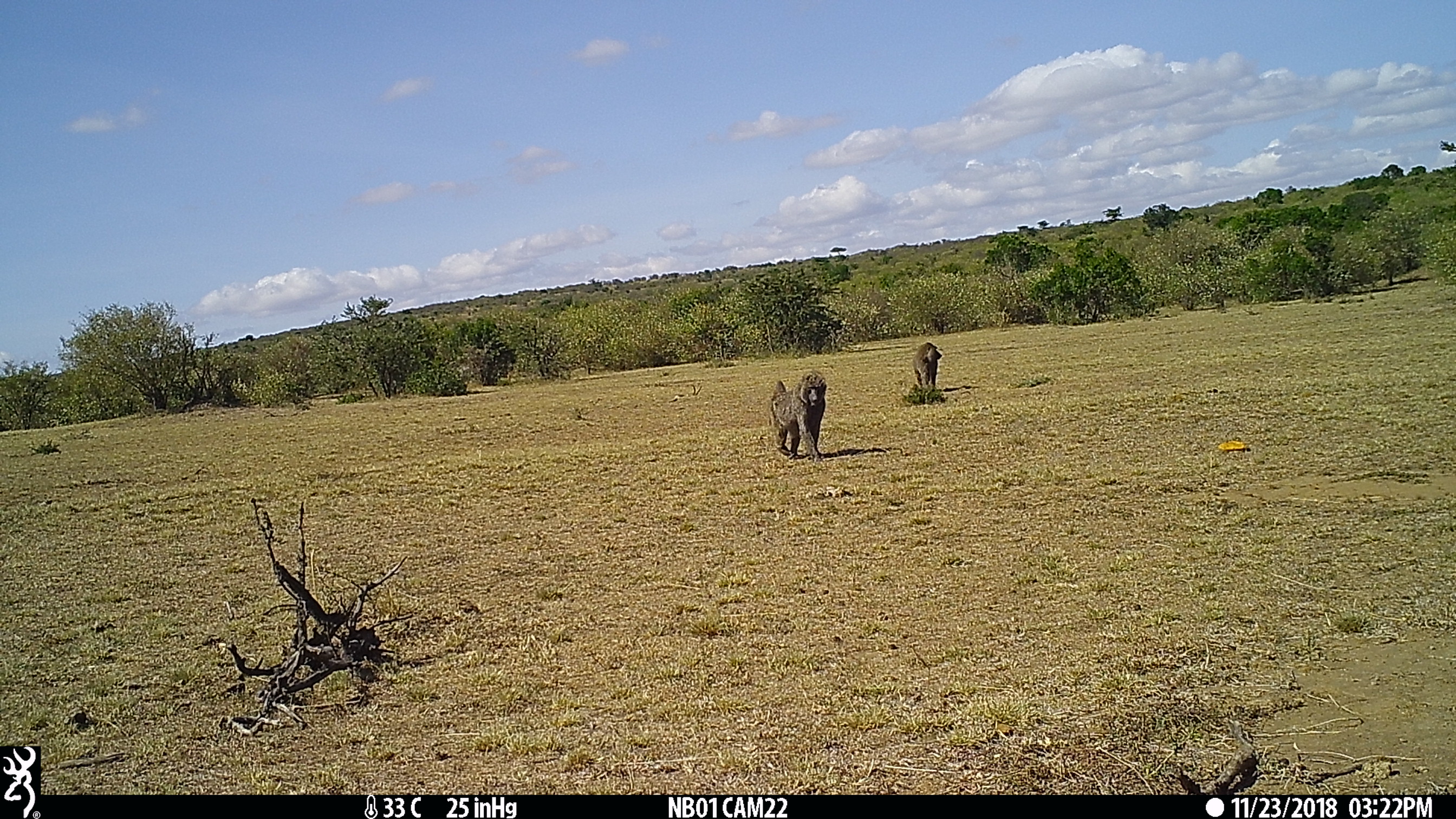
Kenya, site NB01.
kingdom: Animalia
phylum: Chordata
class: Mammalia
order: Primates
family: Cercopithecidae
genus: Papio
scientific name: Papio anubis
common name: olive baboon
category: baboon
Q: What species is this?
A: Baboon (olive baboon) (Papio anubis).